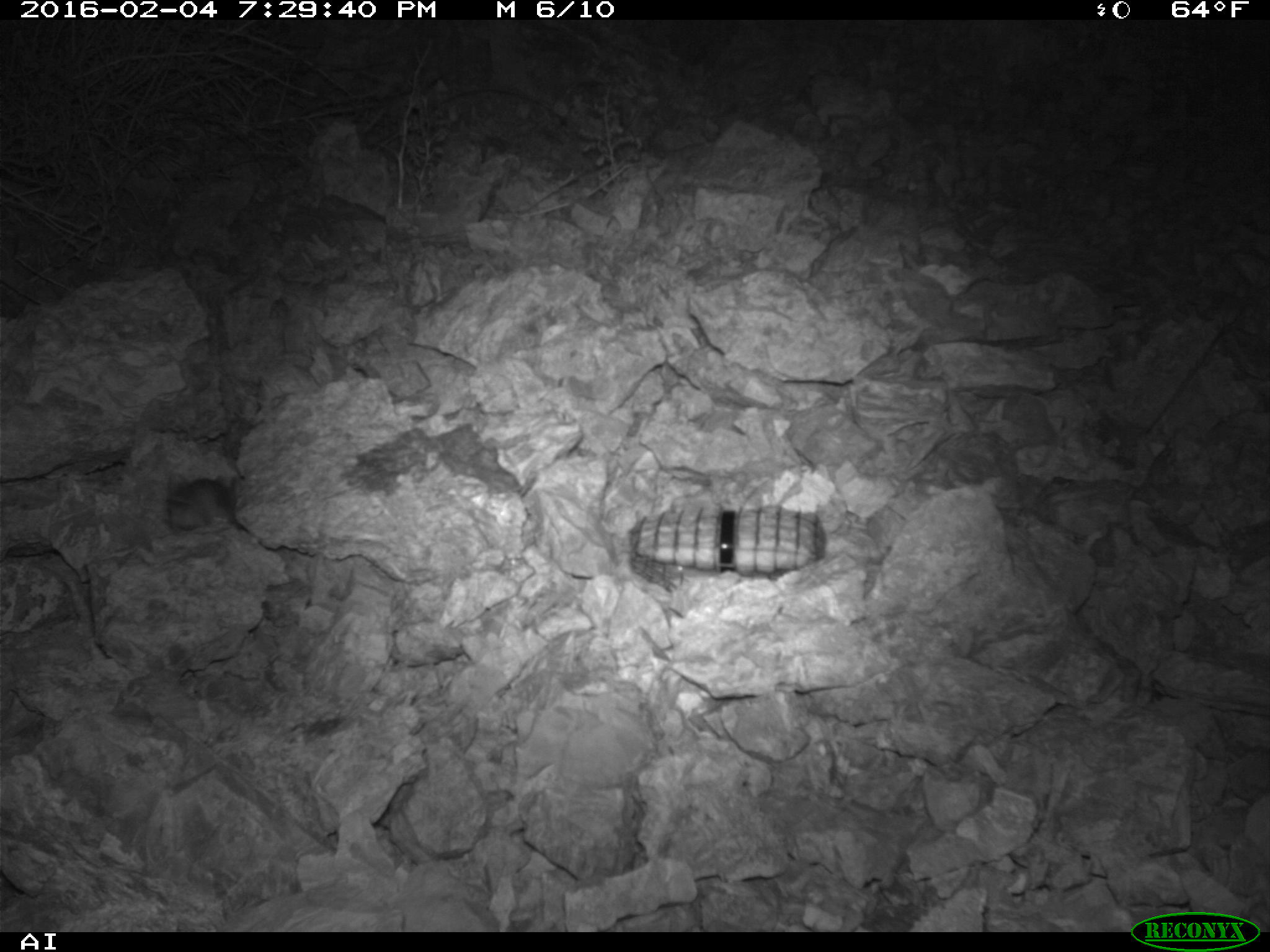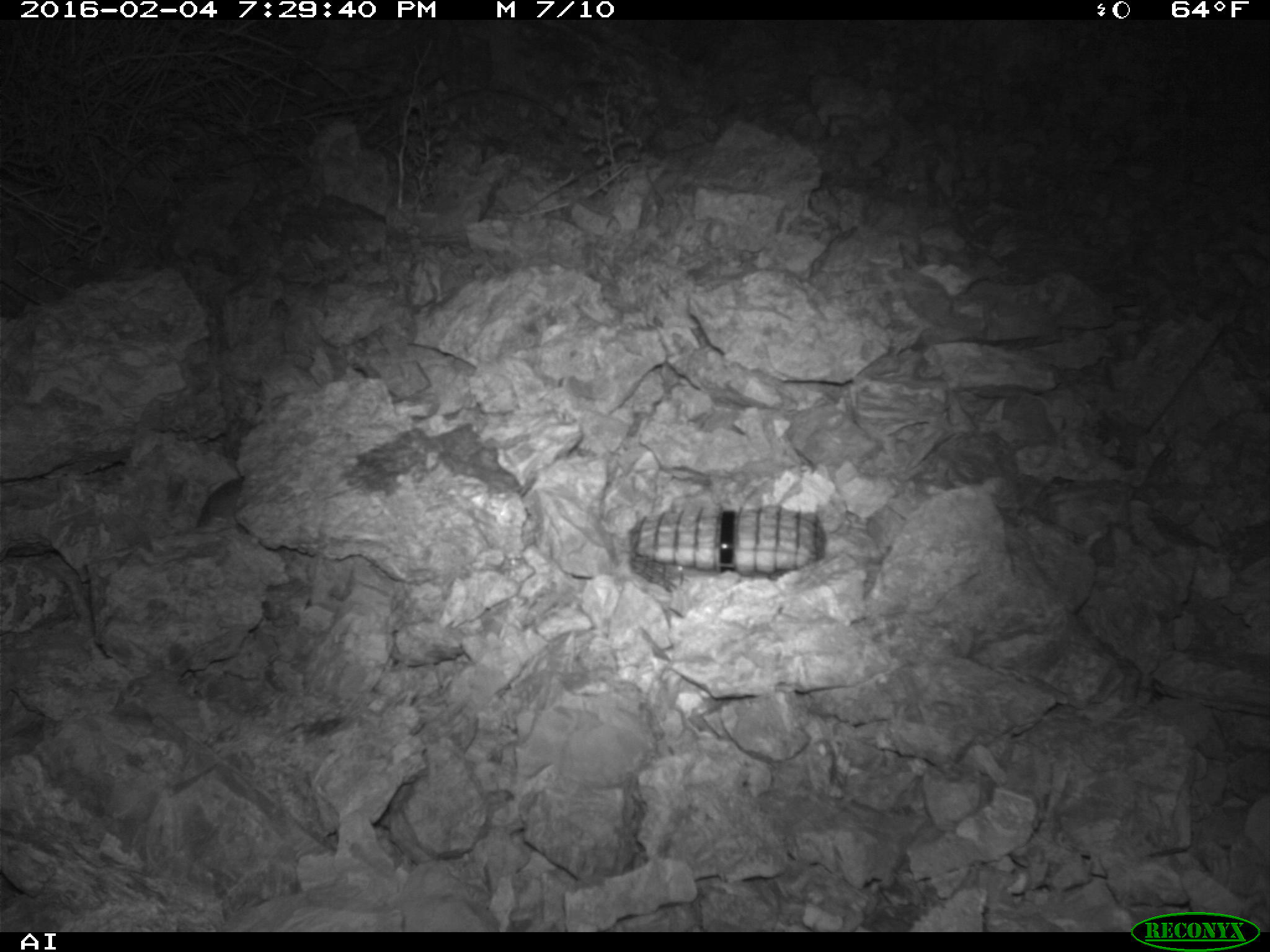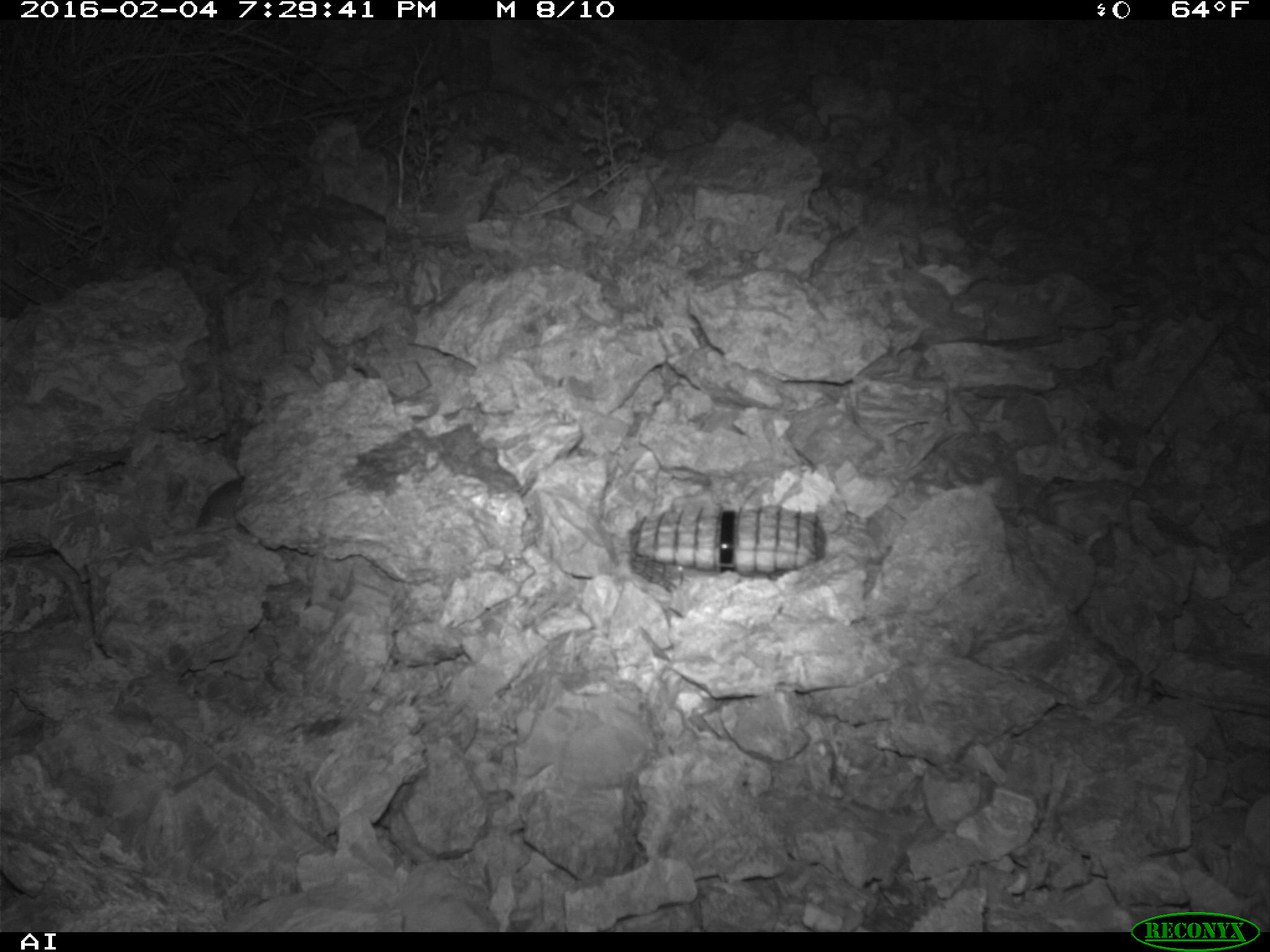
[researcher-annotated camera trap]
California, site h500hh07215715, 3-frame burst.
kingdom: Animalia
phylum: Chordata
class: Mammalia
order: Rodentia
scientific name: Rodentia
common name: rodent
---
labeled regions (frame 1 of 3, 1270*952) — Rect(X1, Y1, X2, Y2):
rodent: Rect(167, 473, 240, 534)